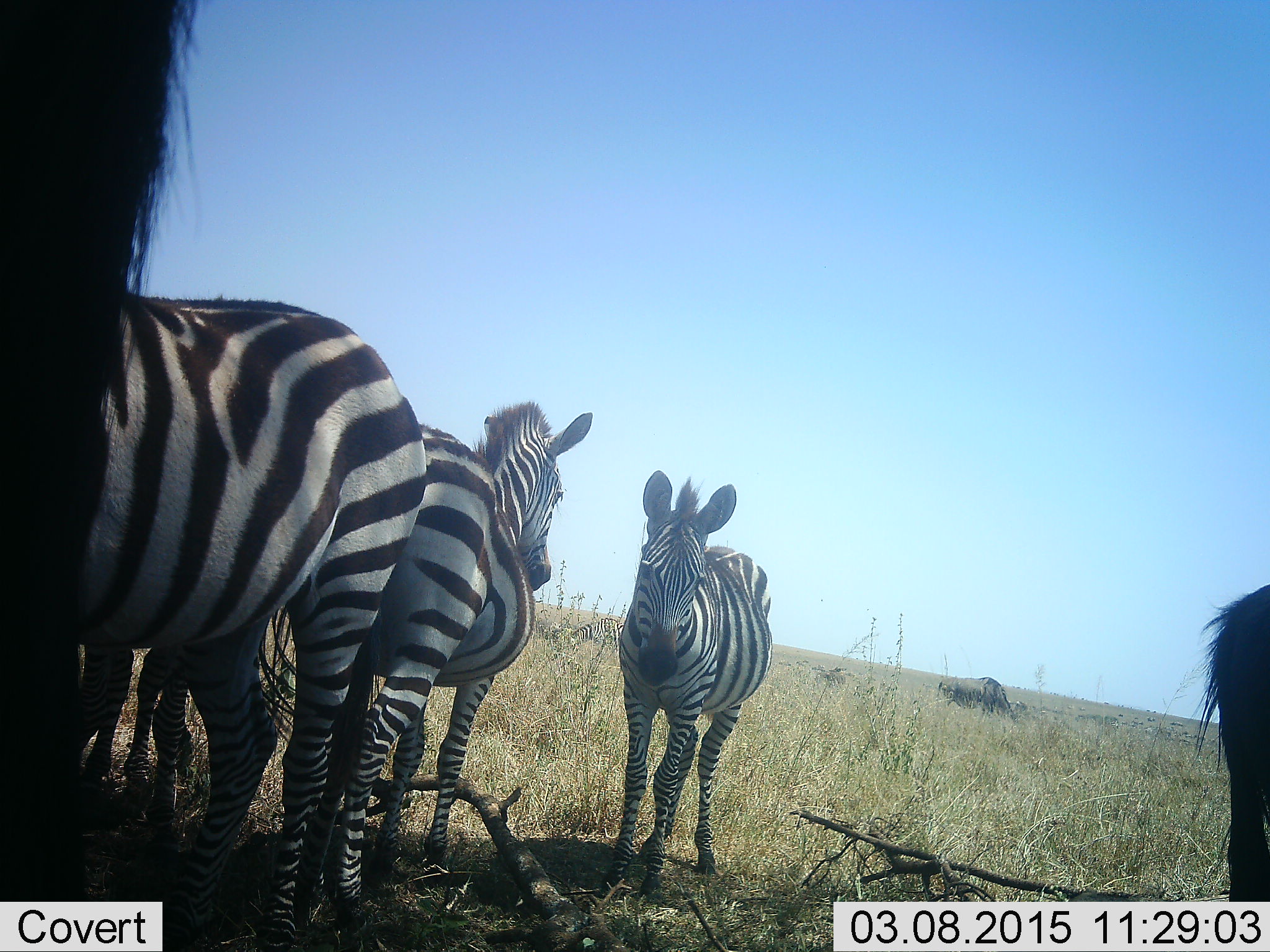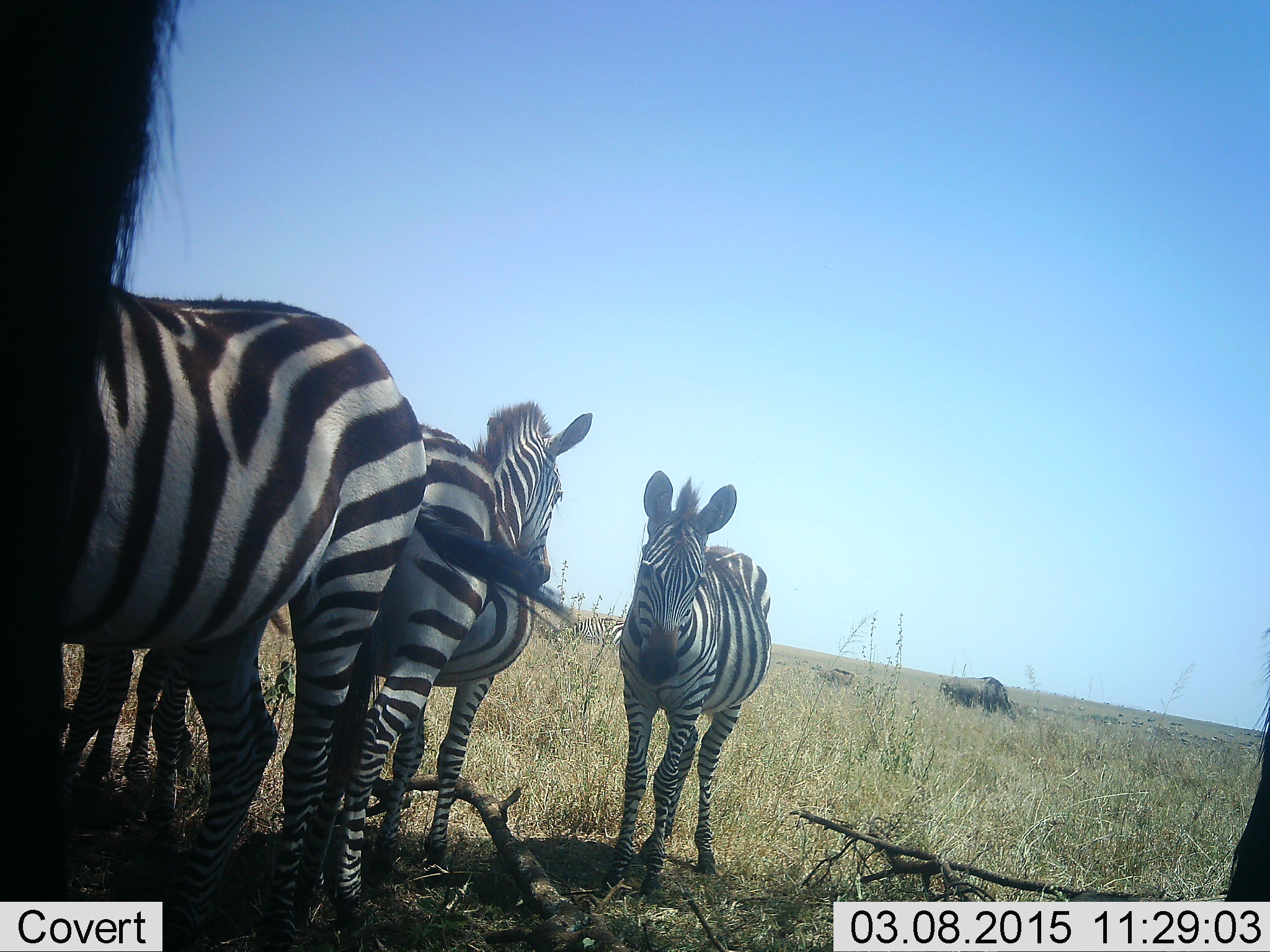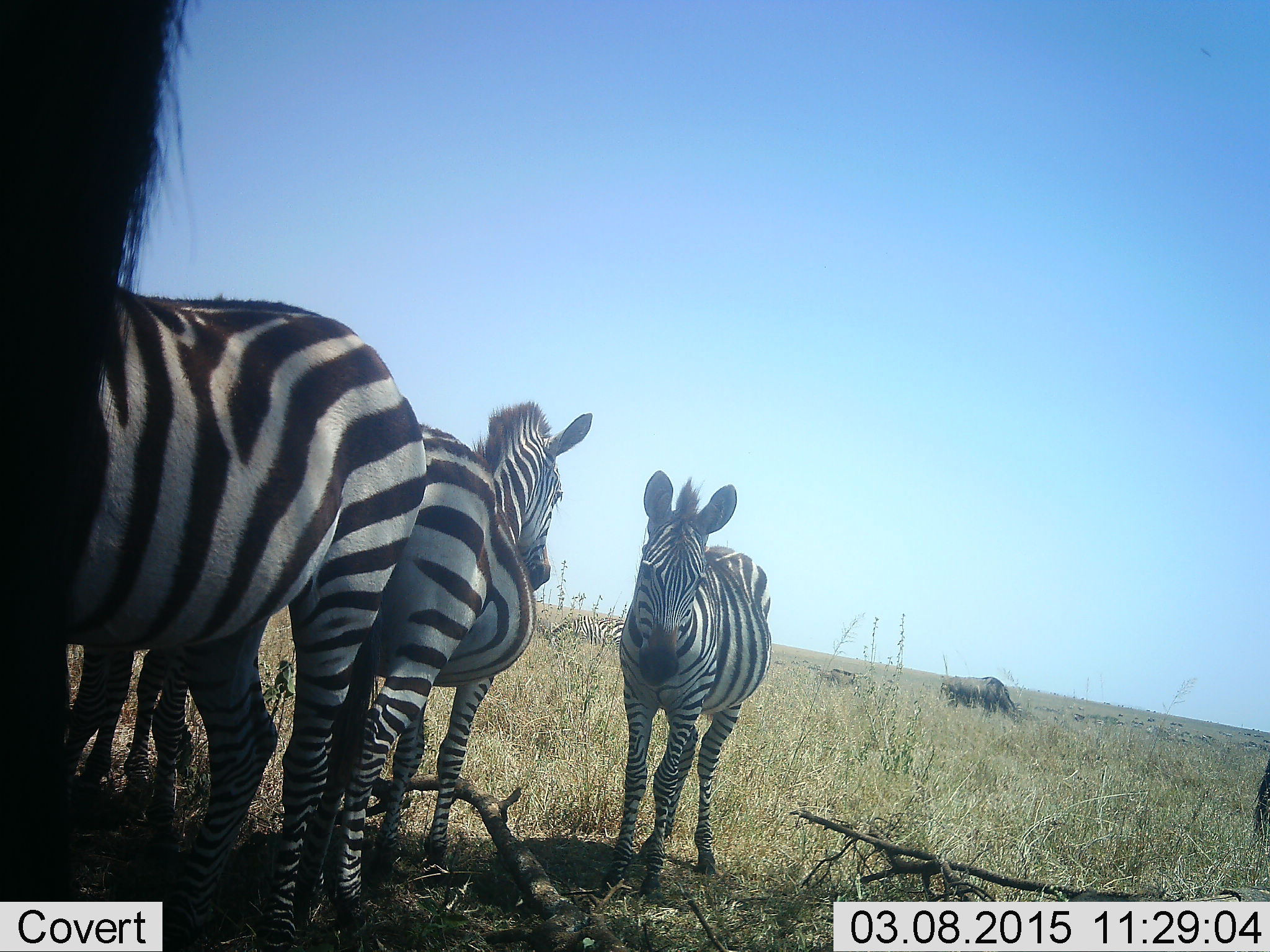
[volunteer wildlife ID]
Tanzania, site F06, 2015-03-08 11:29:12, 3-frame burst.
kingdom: Animalia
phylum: Chordata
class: Mammalia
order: Artiodactyla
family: Bovidae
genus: Connochaetes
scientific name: Connochaetes taurinus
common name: blue wildebeest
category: wildebeest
Wildebeest (blue wildebeest) (Connochaetes taurinus), count 2. Behavior (volunteer vote fractions): standing 73%, resting 0%, moving 9%, interacting 0%. Young present (vote fraction): 0%. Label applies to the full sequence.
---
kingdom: Animalia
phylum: Chordata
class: Mammalia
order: Perissodactyla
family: Equidae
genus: Equus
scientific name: Equus quagga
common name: plains zebra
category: zebra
Zebra (plains zebra) (Equus quagga), count 4. Behavior (volunteer vote fractions): standing 94%, resting 6%, moving 0%, interacting 11%. Young present (vote fraction): 17%. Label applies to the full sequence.